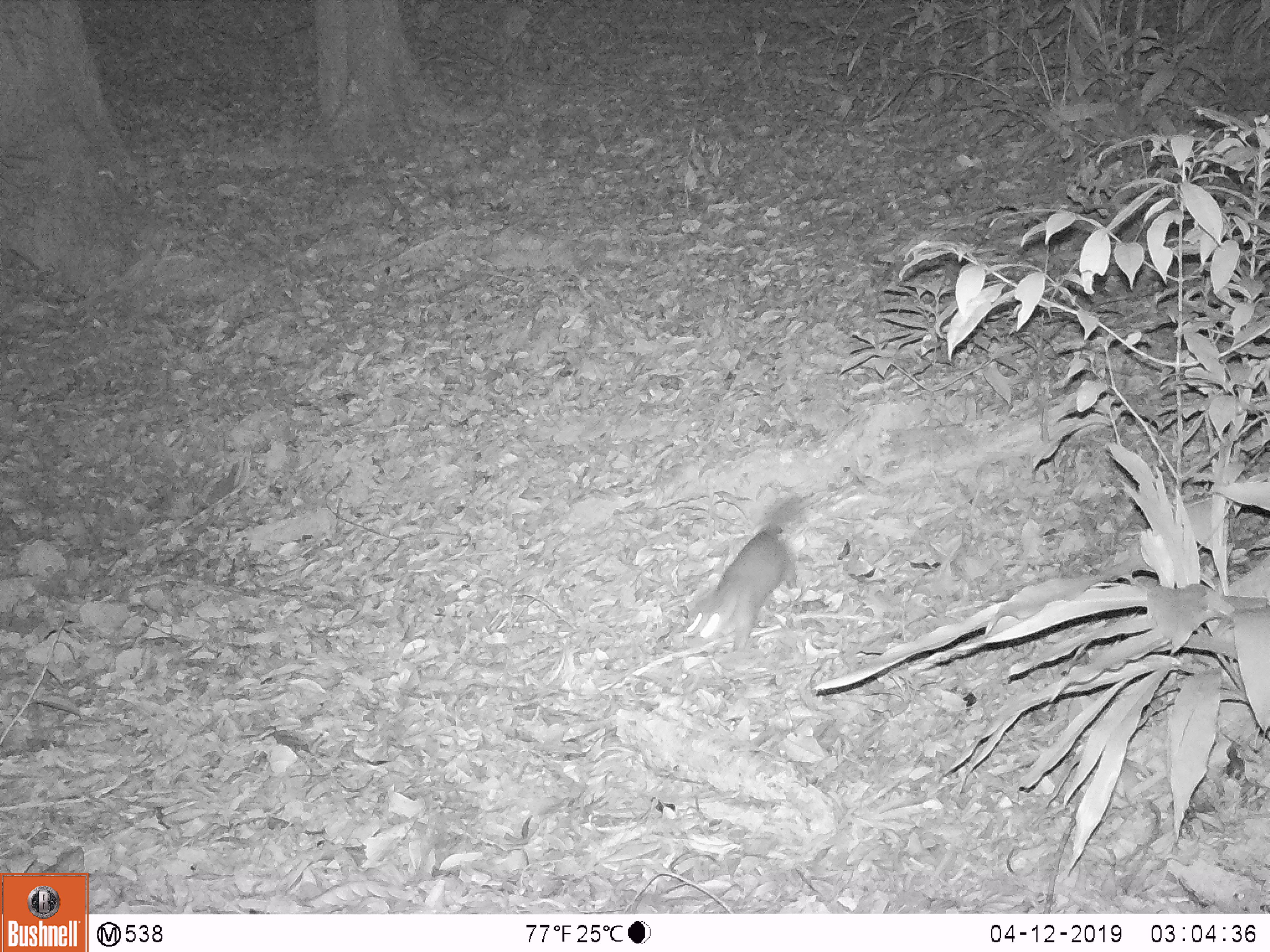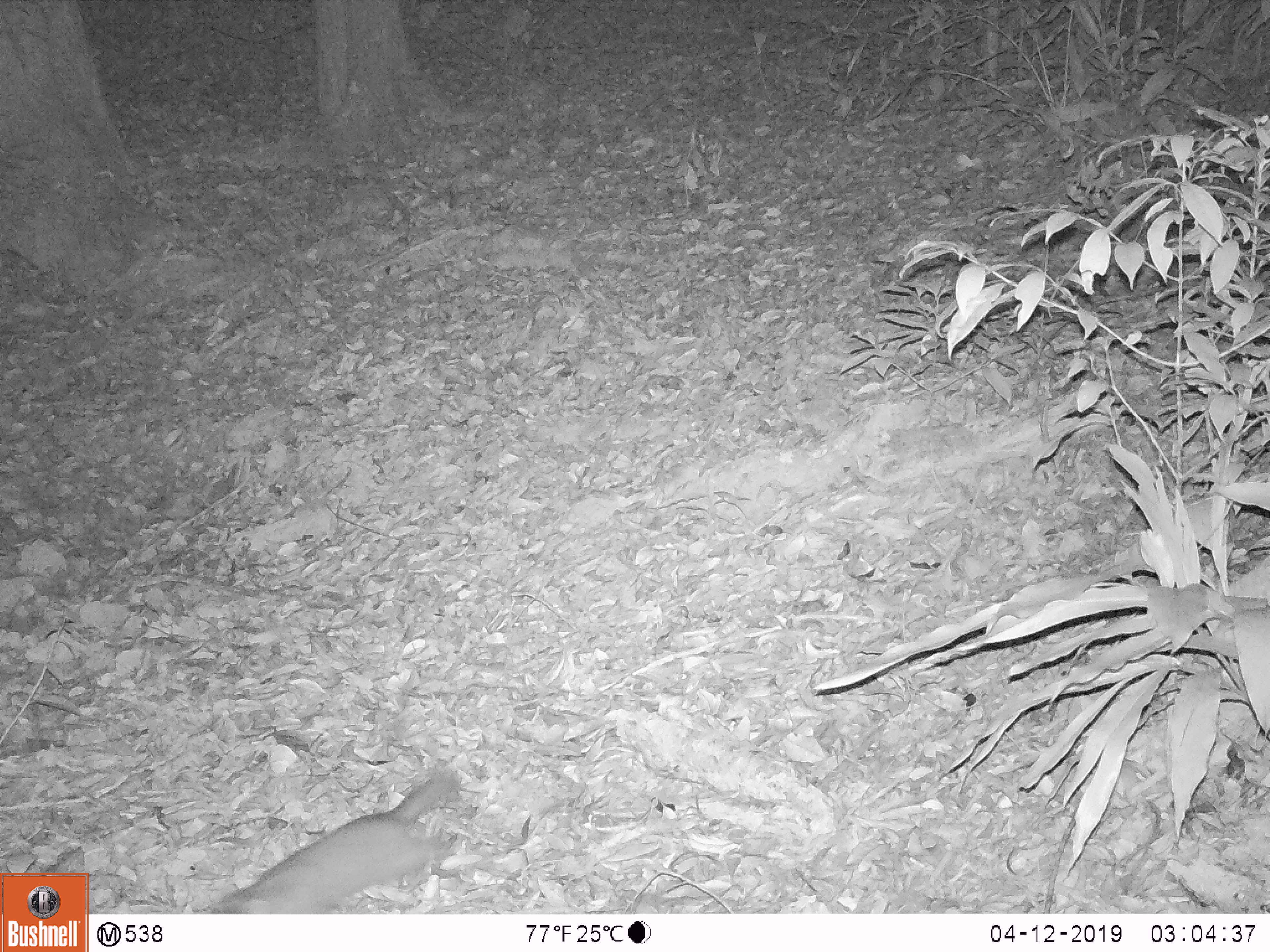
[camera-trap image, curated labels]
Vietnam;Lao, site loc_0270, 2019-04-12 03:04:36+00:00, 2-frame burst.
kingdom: Animalia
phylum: Chordata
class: Mammalia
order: Carnivora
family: Mustelidae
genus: Melogale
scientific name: Melogale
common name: ferret badger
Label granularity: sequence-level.